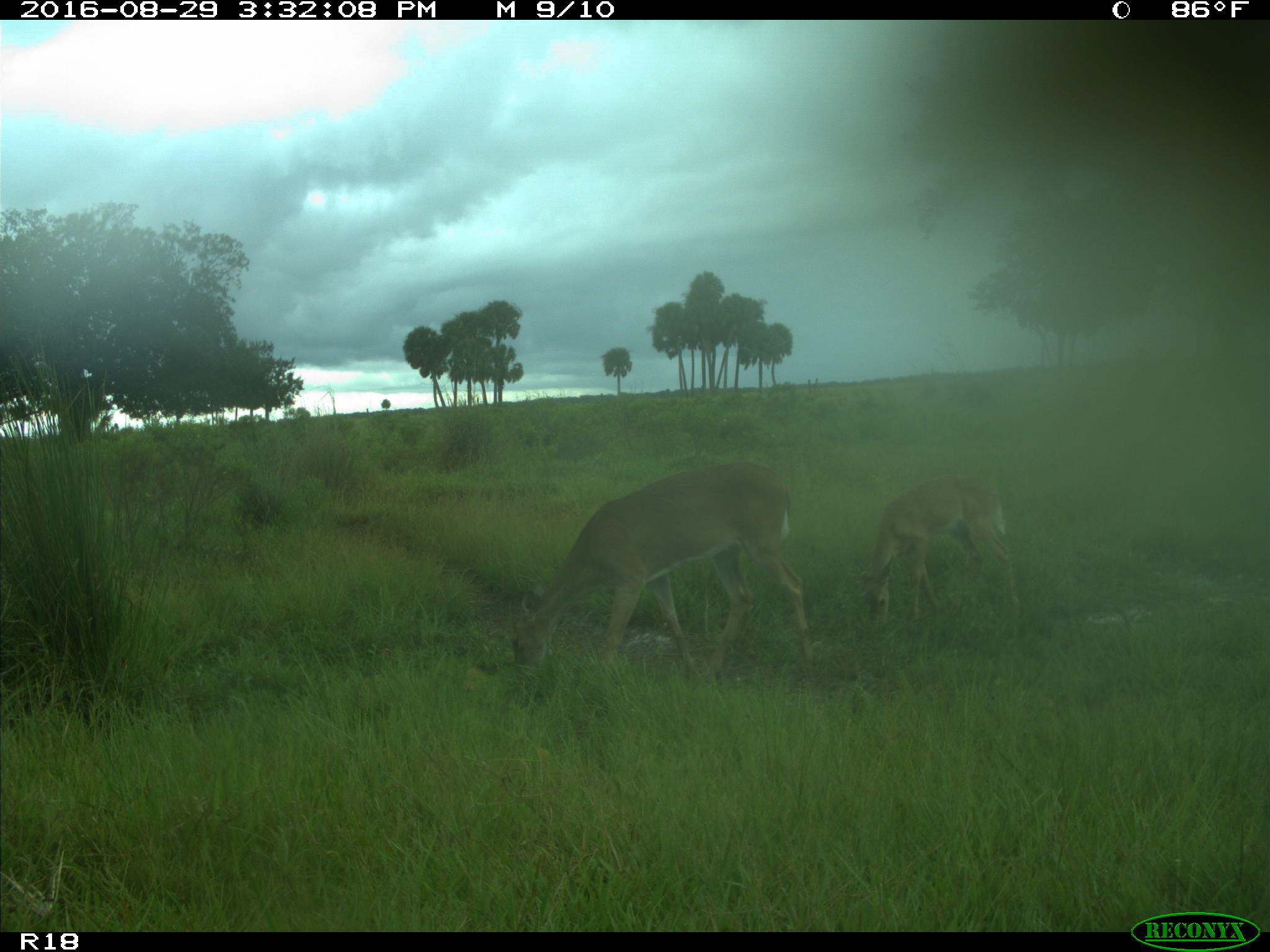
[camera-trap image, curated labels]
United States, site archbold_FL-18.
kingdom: Animalia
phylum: Chordata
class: Mammalia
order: Artiodactyla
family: Cervidae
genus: Odocoileus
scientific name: Odocoileus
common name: deer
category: unidentified deer